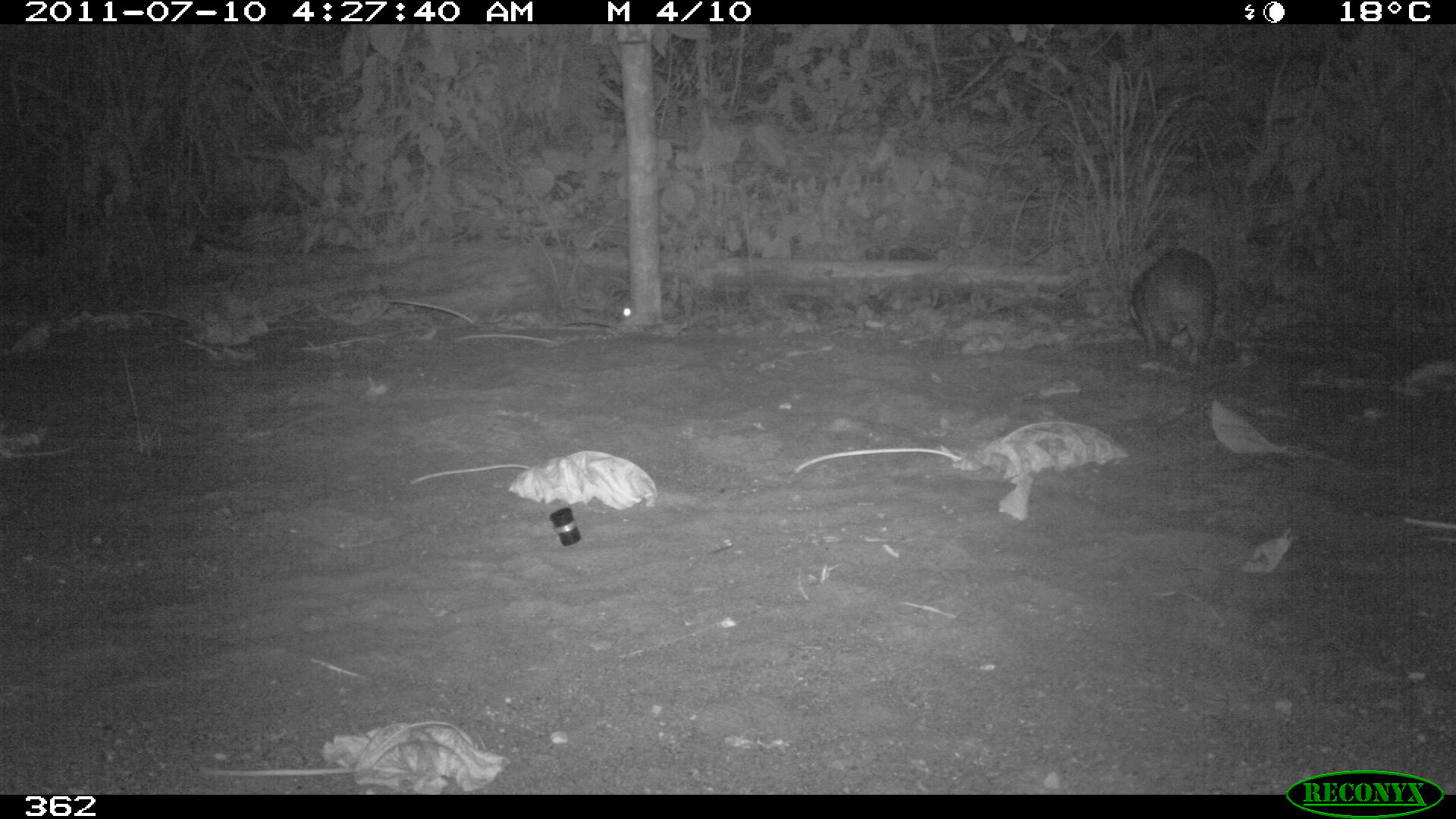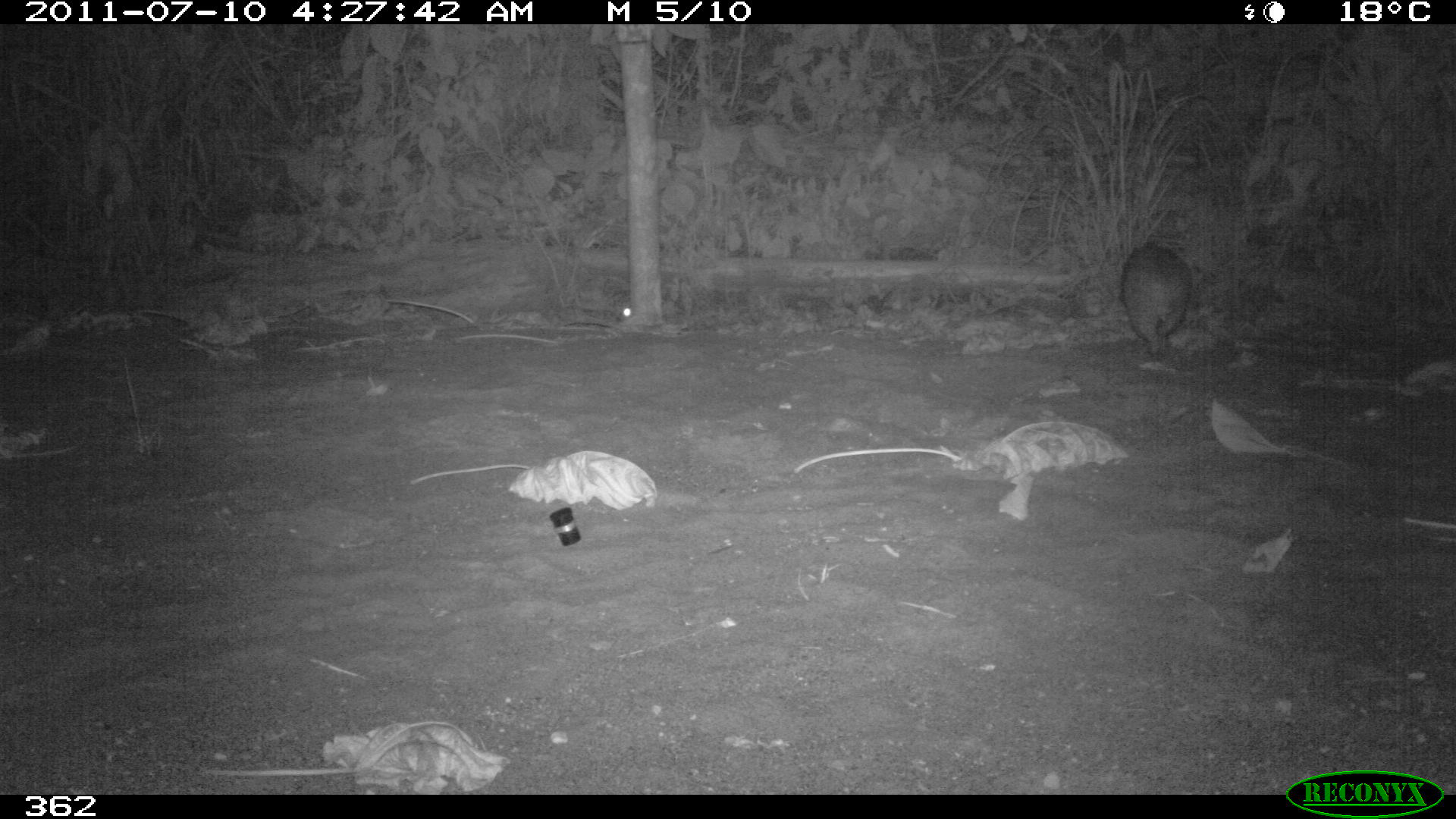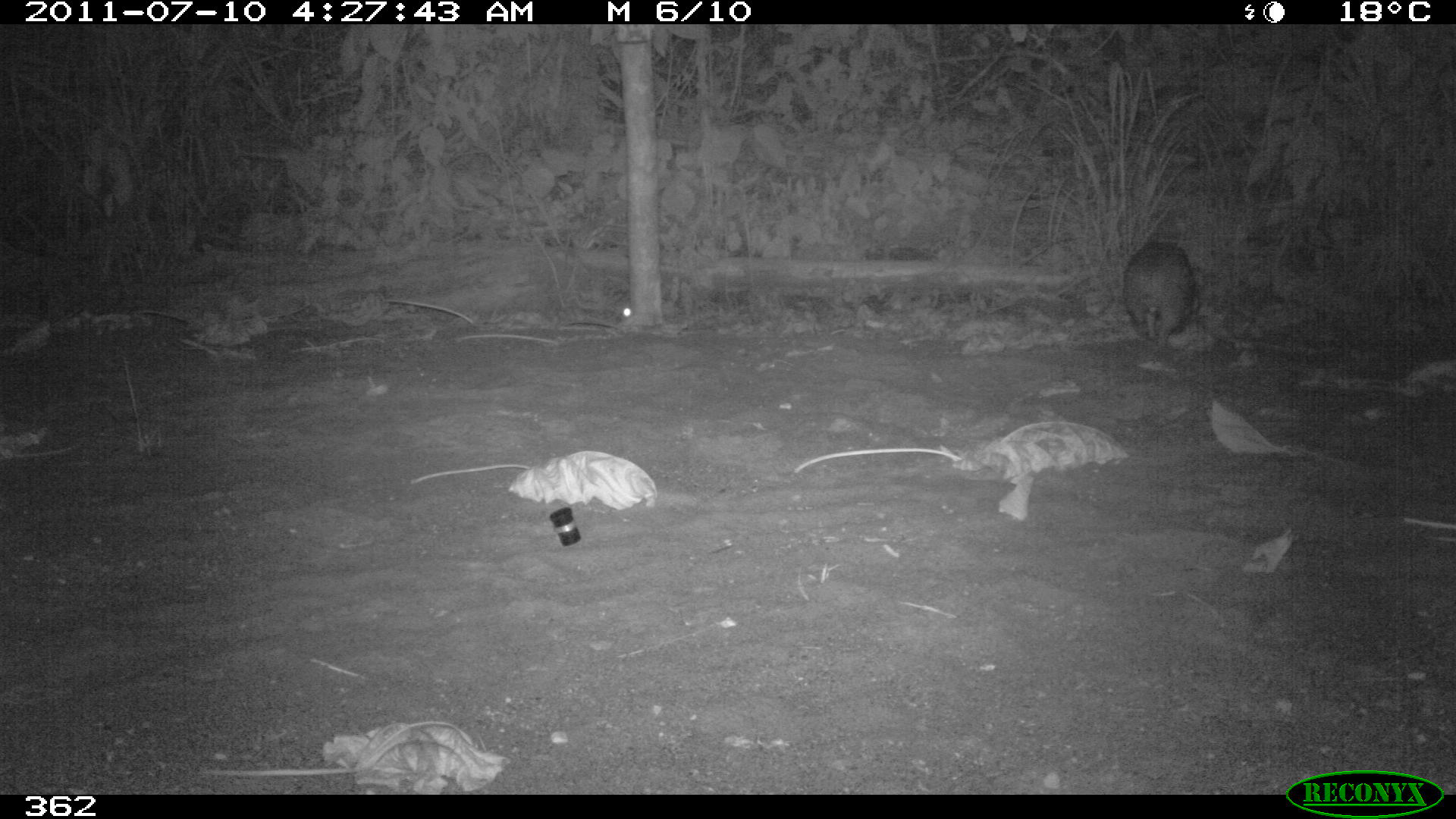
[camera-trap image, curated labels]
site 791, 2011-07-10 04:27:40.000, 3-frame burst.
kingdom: Animalia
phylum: Chordata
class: Mammalia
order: Rodentia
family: Cuniculidae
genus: Cuniculus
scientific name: Cuniculus paca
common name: spotted paca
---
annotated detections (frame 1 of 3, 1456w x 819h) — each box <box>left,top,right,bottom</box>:
cuniculus paca: <box>1132,249,1213,357</box>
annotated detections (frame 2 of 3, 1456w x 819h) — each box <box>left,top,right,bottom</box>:
cuniculus paca: <box>1118,243,1203,357</box>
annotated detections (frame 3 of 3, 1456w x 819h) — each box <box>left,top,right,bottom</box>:
cuniculus paca: <box>1118,236,1197,348</box>